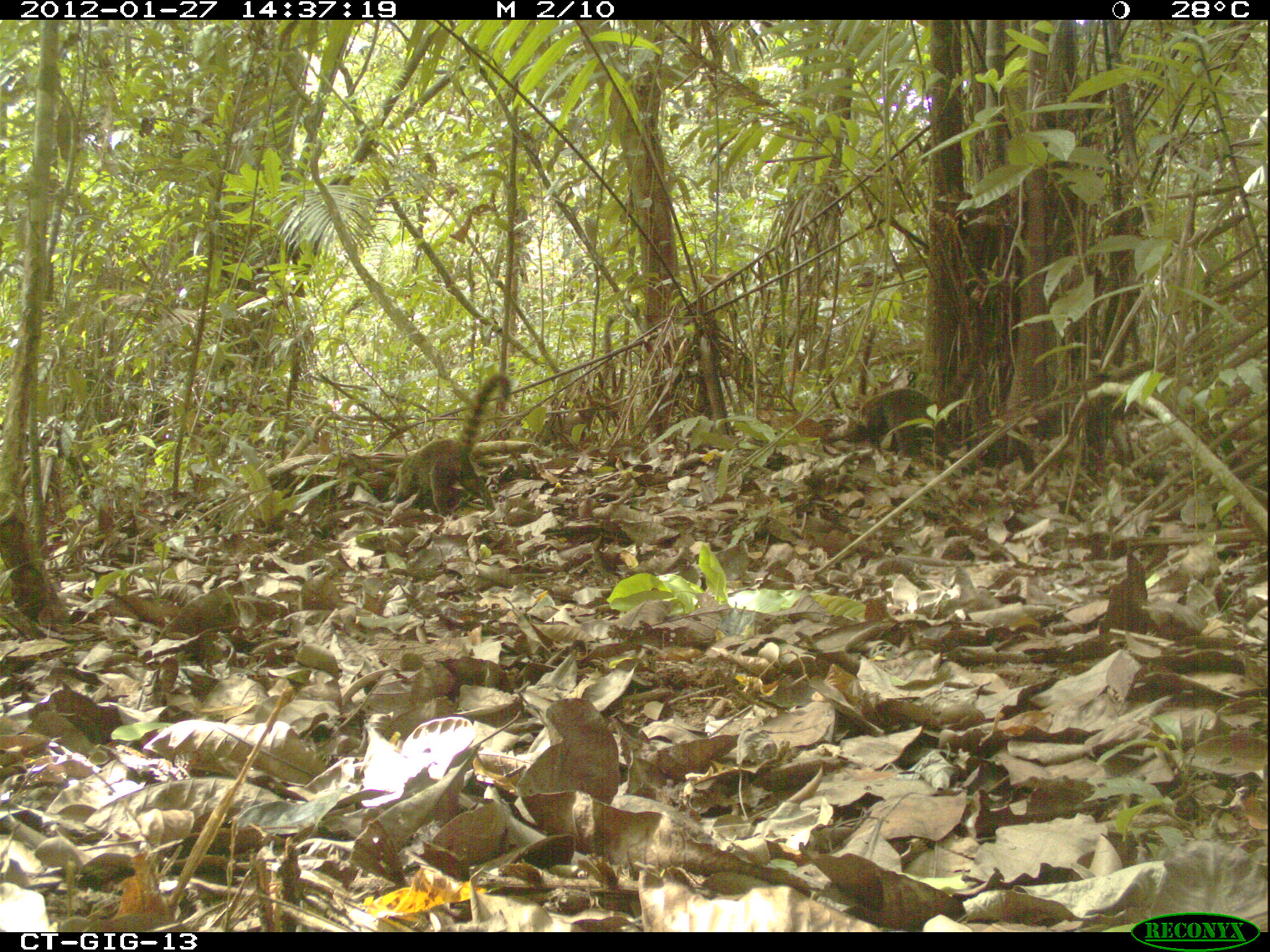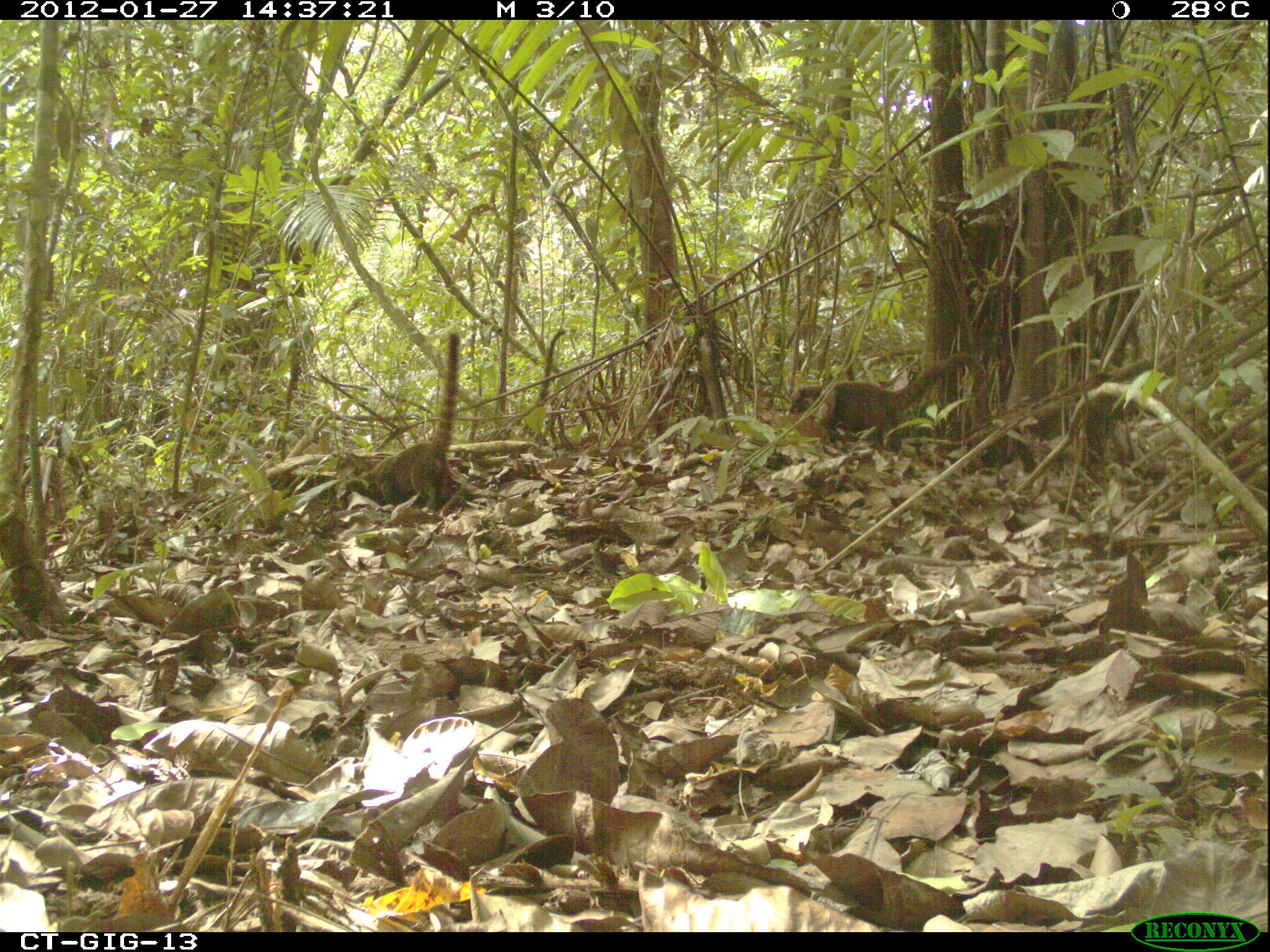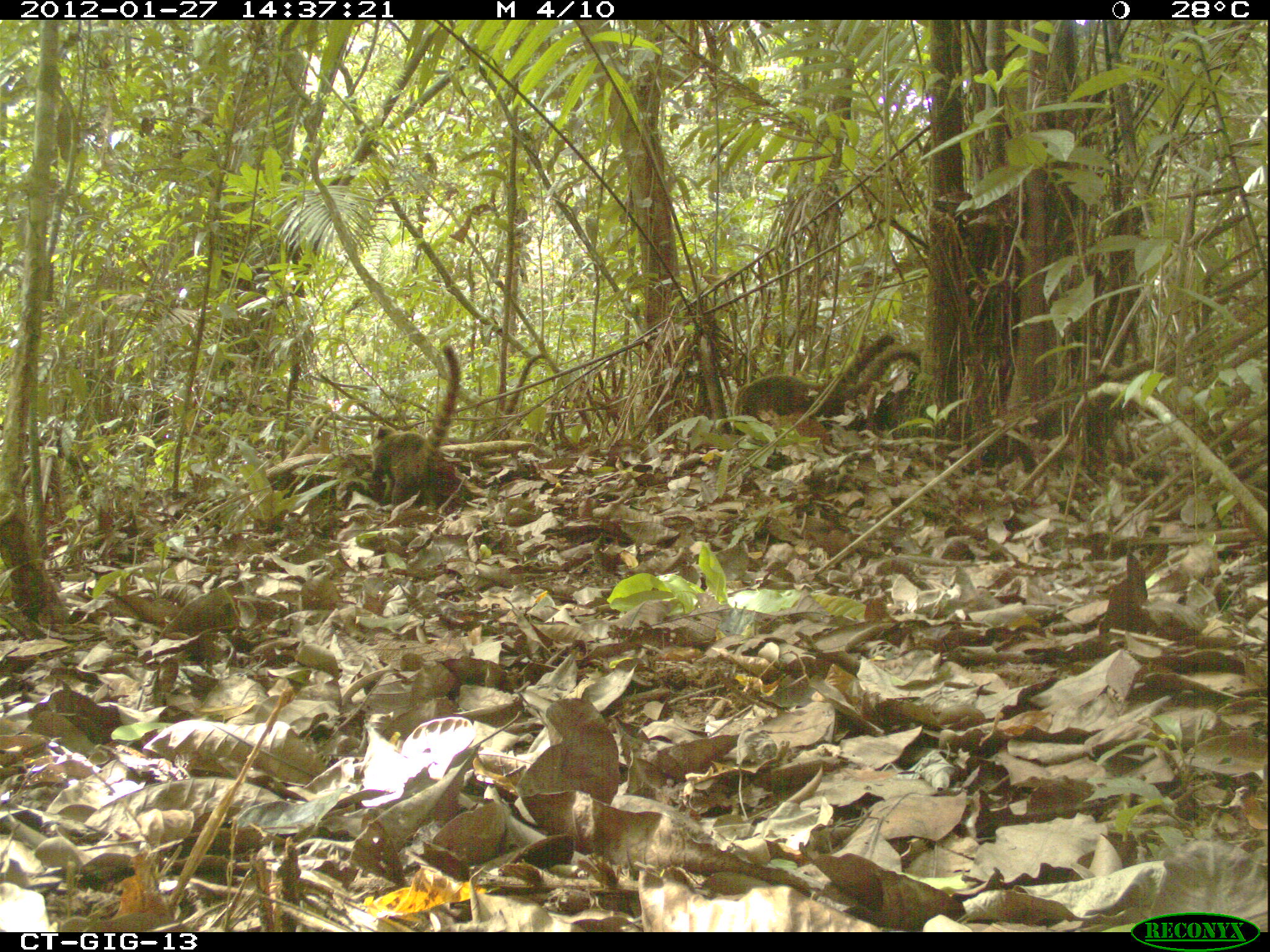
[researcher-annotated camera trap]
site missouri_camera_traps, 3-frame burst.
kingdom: Animalia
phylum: Chordata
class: Mammalia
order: Carnivora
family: Procyonidae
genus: Nasua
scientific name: Nasua narica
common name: white-nosed coati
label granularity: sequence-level